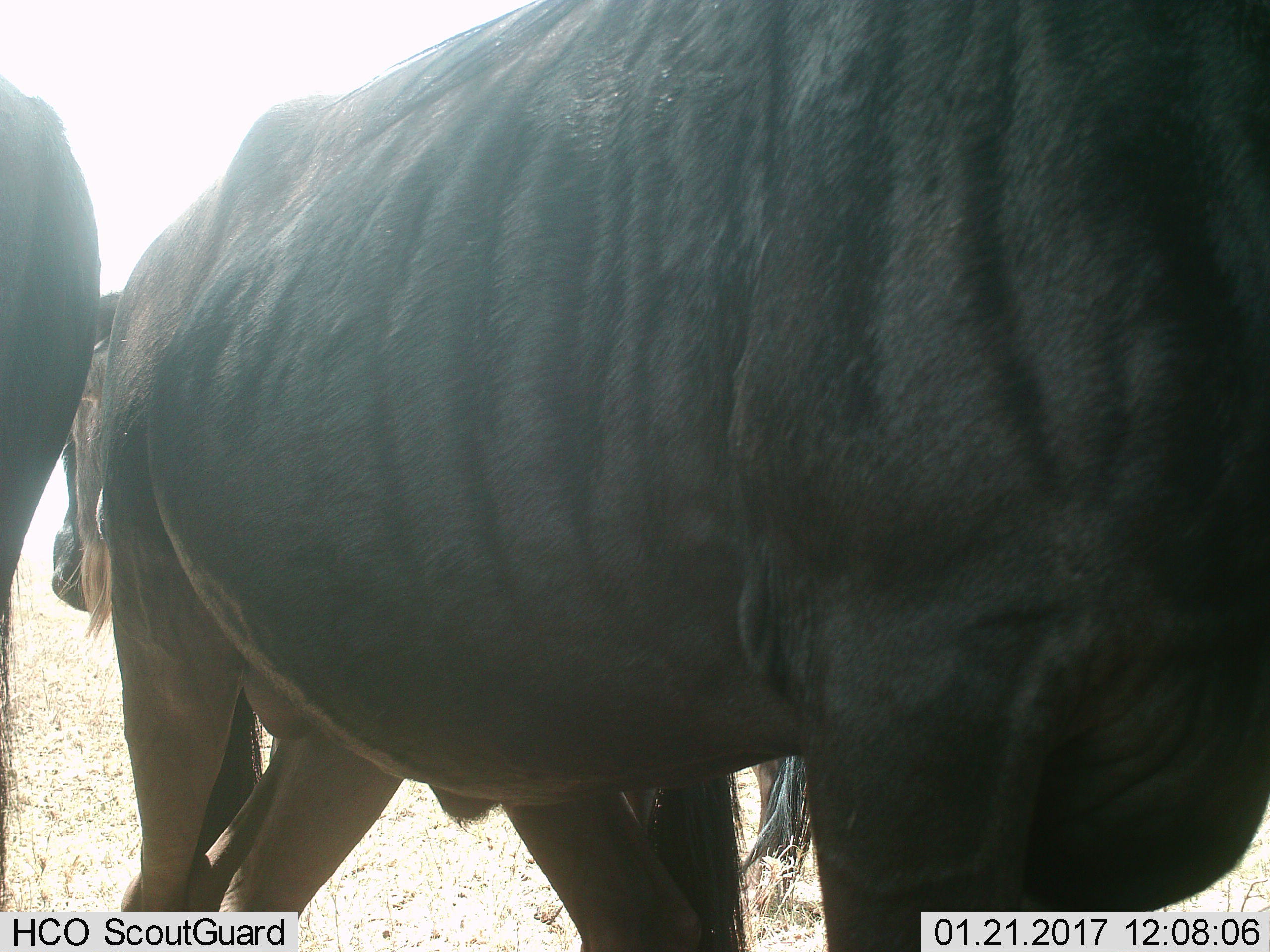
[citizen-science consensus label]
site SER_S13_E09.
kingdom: Animalia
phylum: Chordata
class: Mammalia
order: Artiodactyla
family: Bovidae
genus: Connochaetes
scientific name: Connochaetes taurinus taurinus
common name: blue wildebeest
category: wildebeestblue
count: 3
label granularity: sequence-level